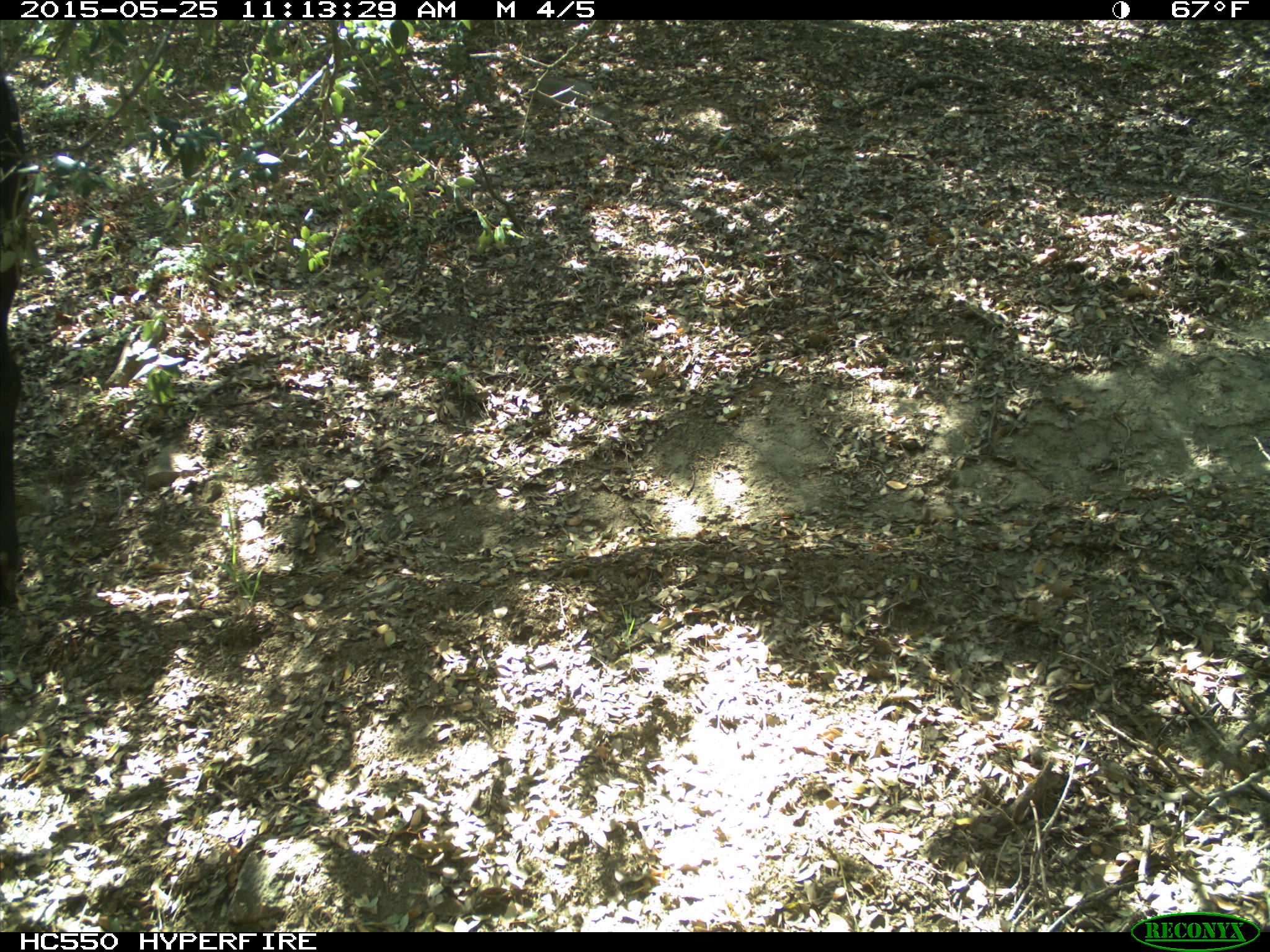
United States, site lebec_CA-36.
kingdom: Animalia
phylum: Chordata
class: Mammalia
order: Artiodactyla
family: Bovidae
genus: Bos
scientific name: Bos taurus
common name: domestic cow